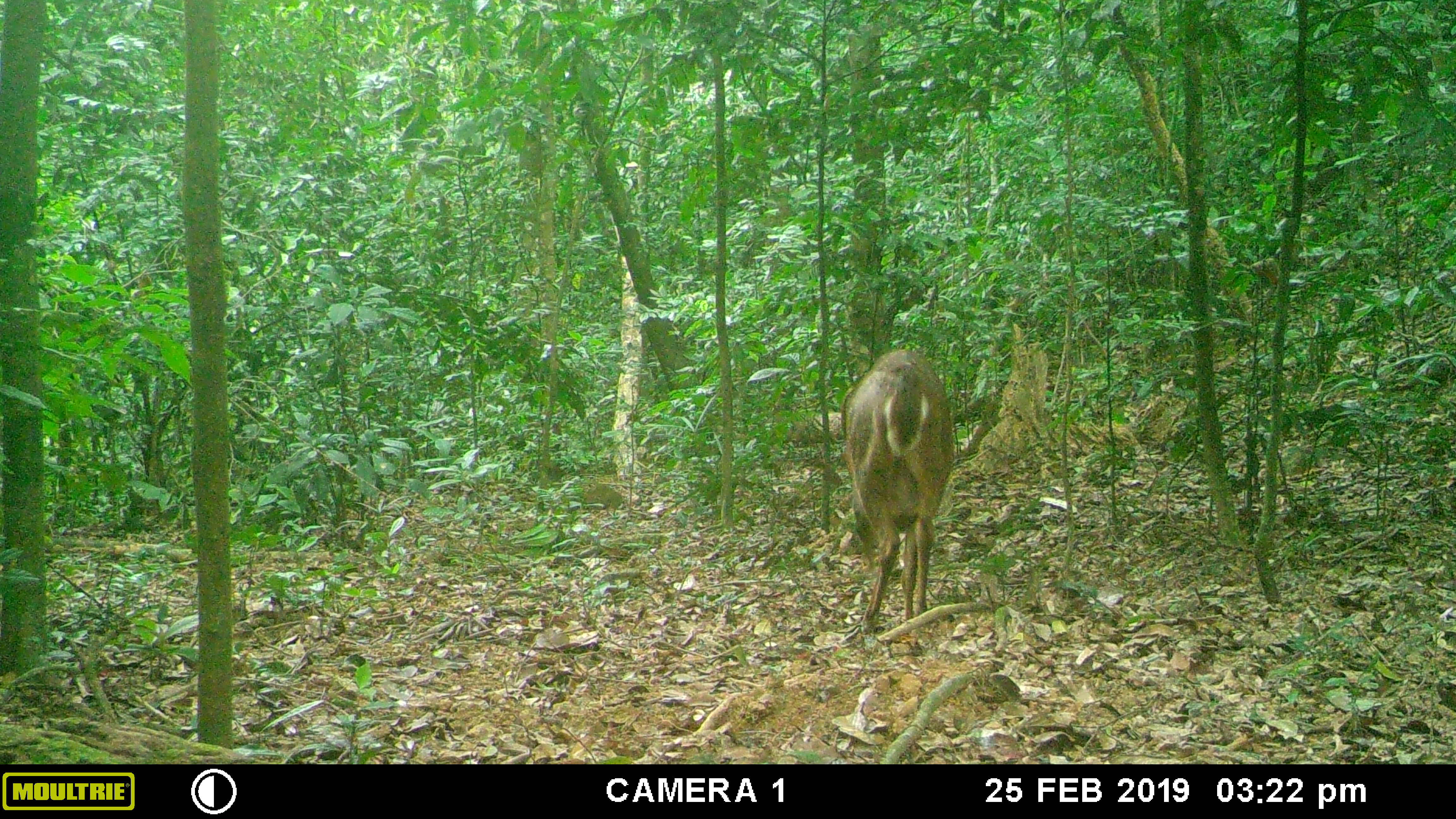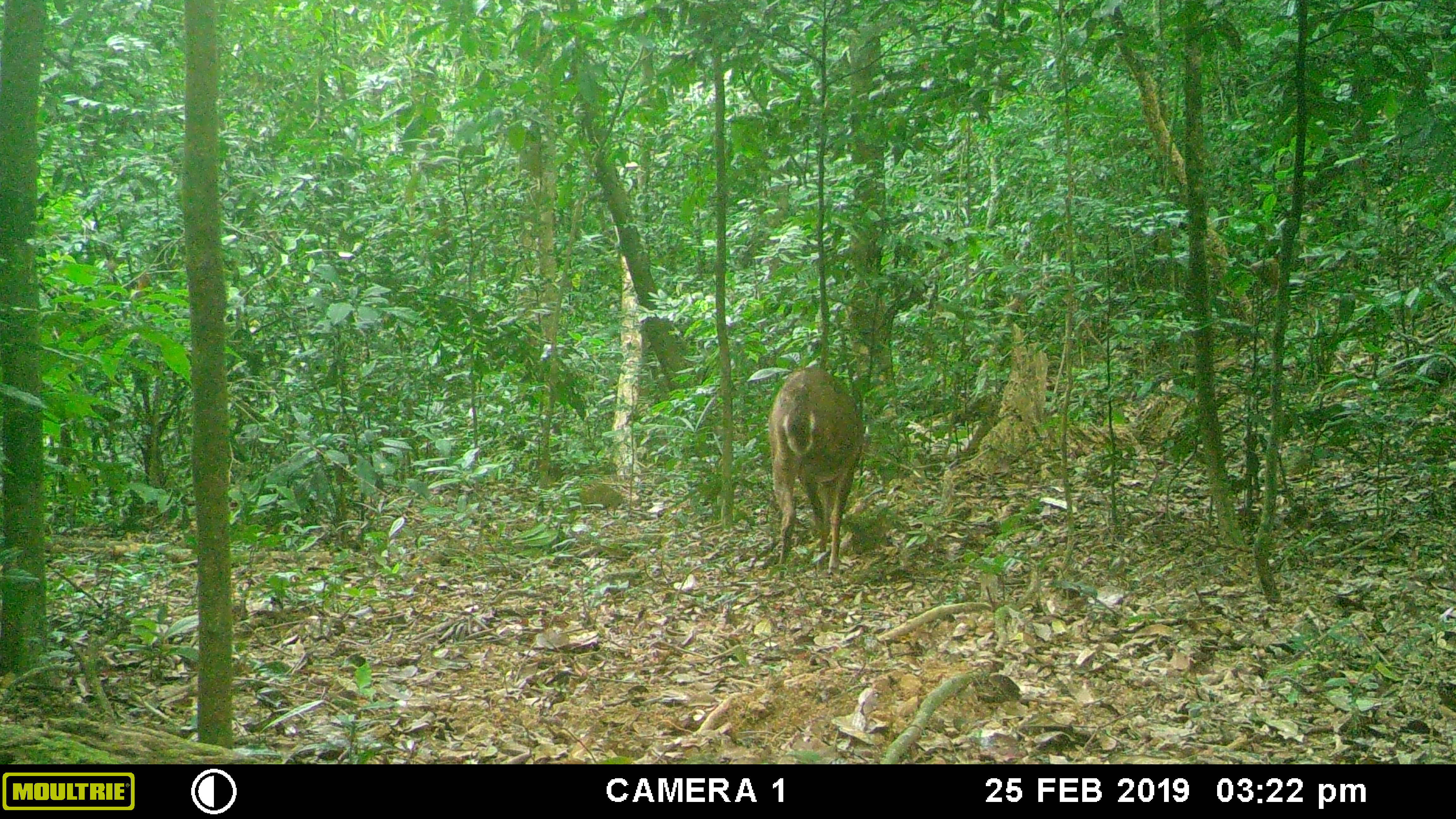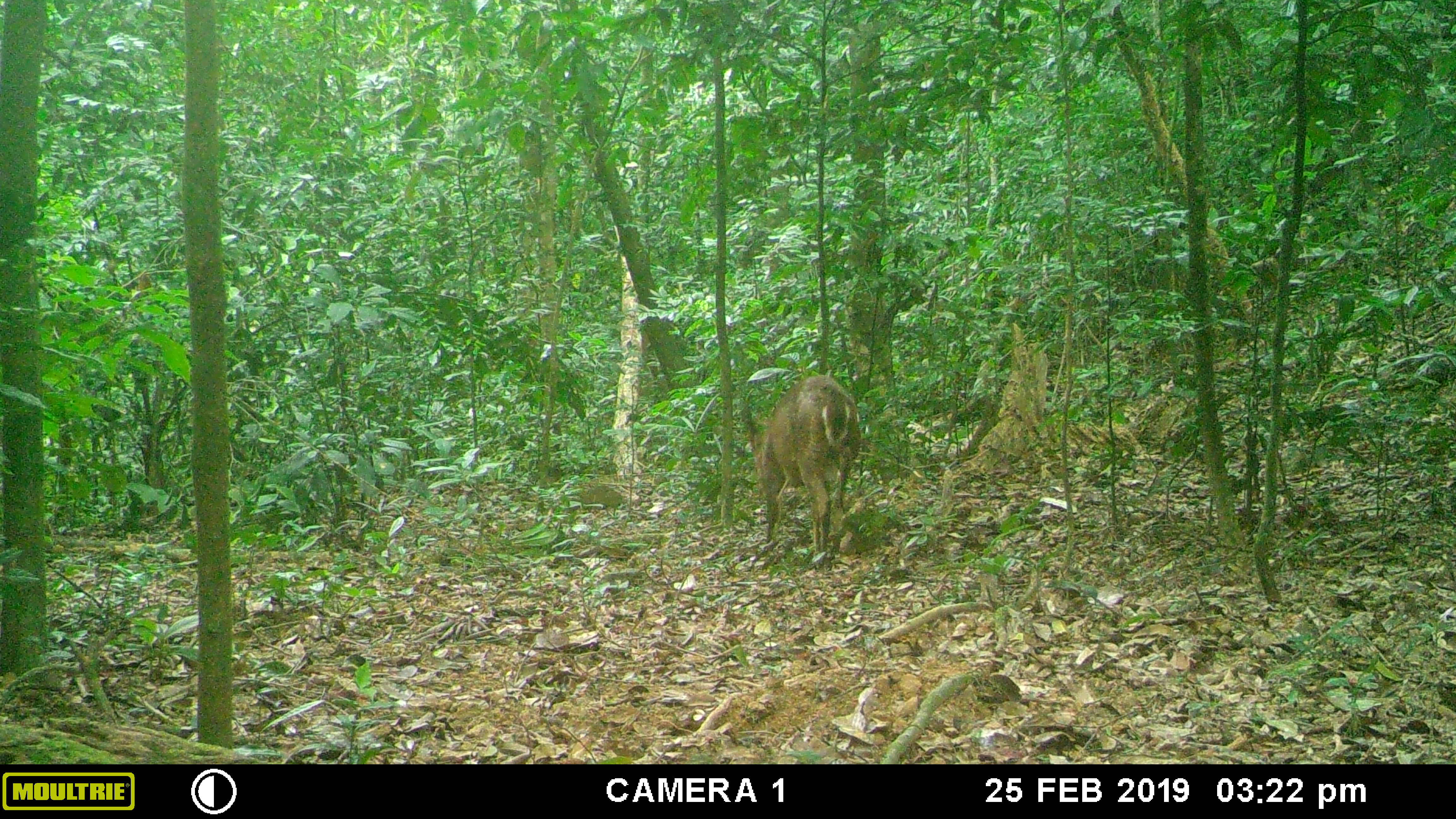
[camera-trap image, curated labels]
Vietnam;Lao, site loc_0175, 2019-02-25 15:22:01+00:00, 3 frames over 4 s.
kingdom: Animalia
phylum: Chordata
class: Mammalia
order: Artiodactyla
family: Cervidae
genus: Muntiacus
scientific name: Muntiacus vuquangensis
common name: large-antlered muntjac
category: large antlered muntjac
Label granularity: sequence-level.